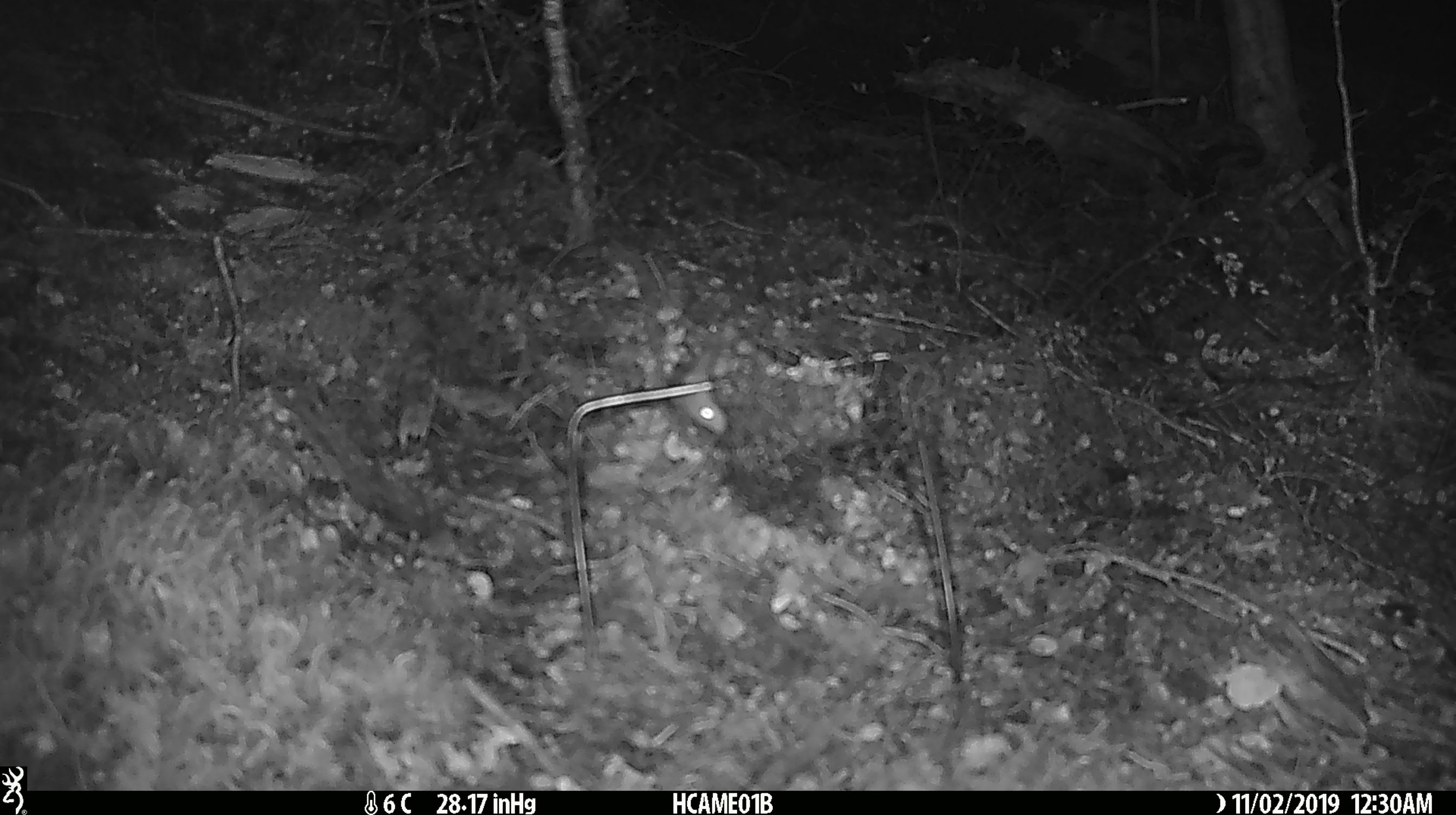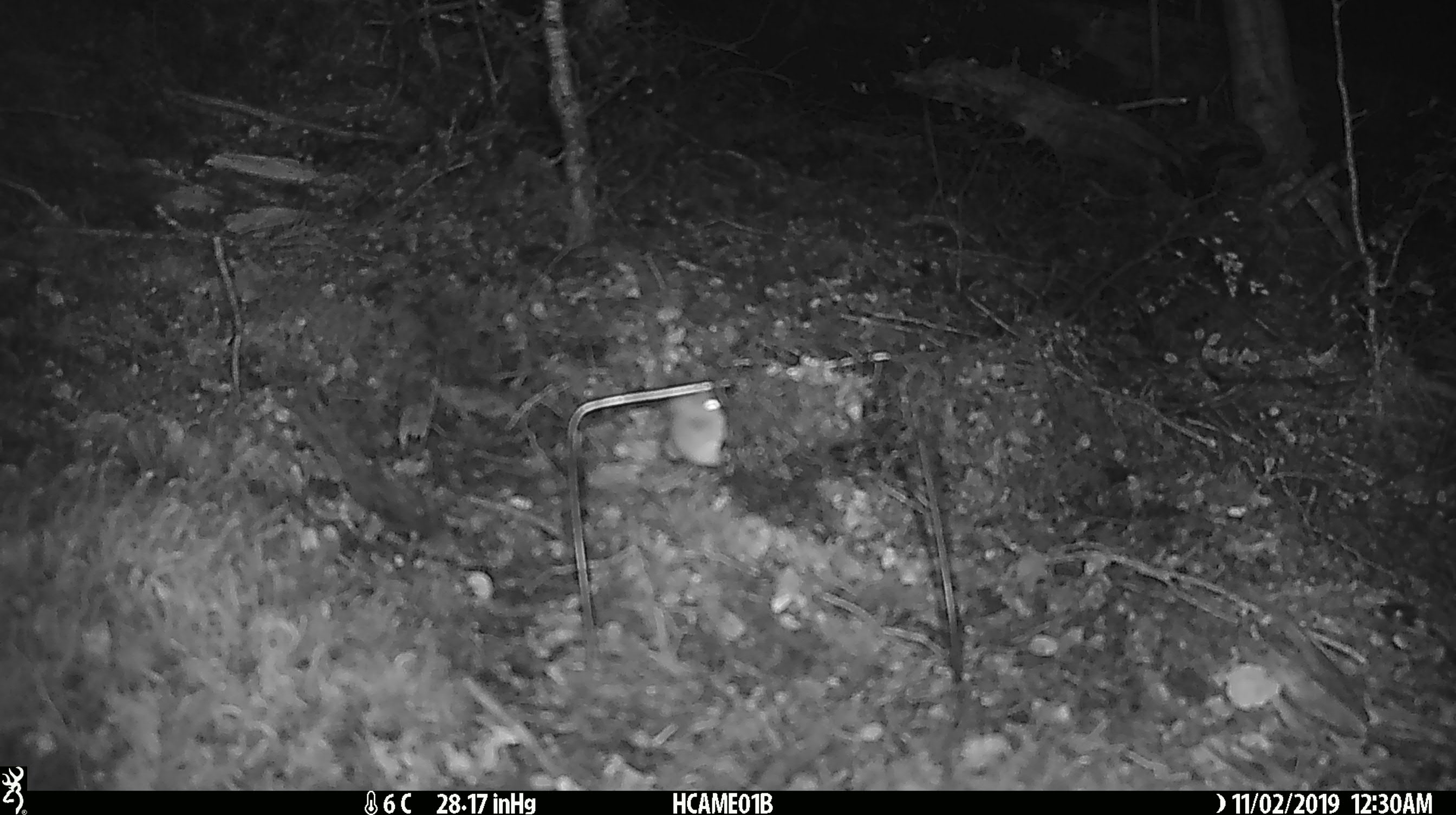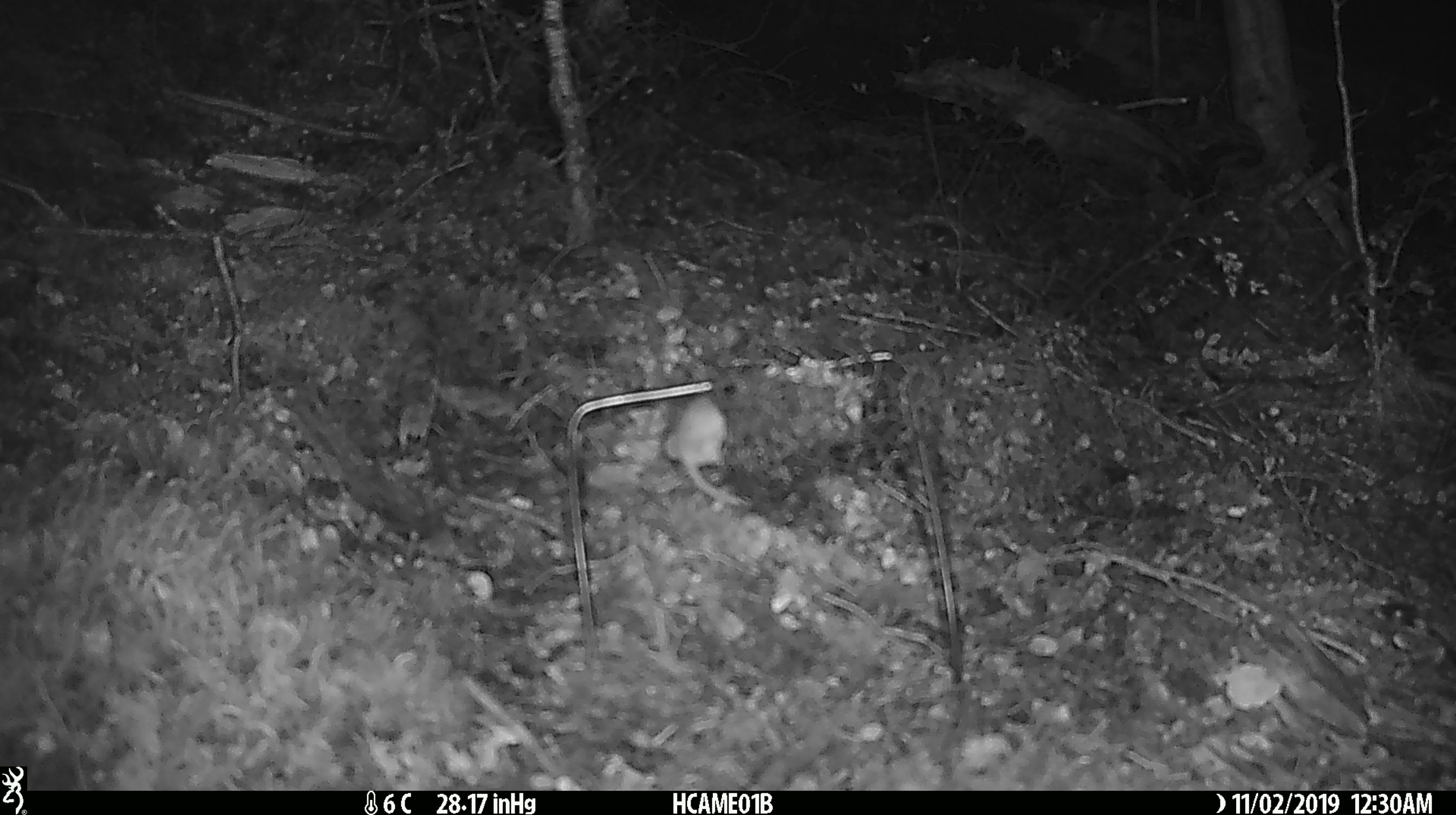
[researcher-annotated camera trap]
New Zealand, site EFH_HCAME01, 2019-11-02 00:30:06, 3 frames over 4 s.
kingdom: Animalia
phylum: Chordata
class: Mammalia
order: Rodentia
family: Muridae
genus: Mus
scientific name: Mus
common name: mouse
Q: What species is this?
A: Mouse (Mus).